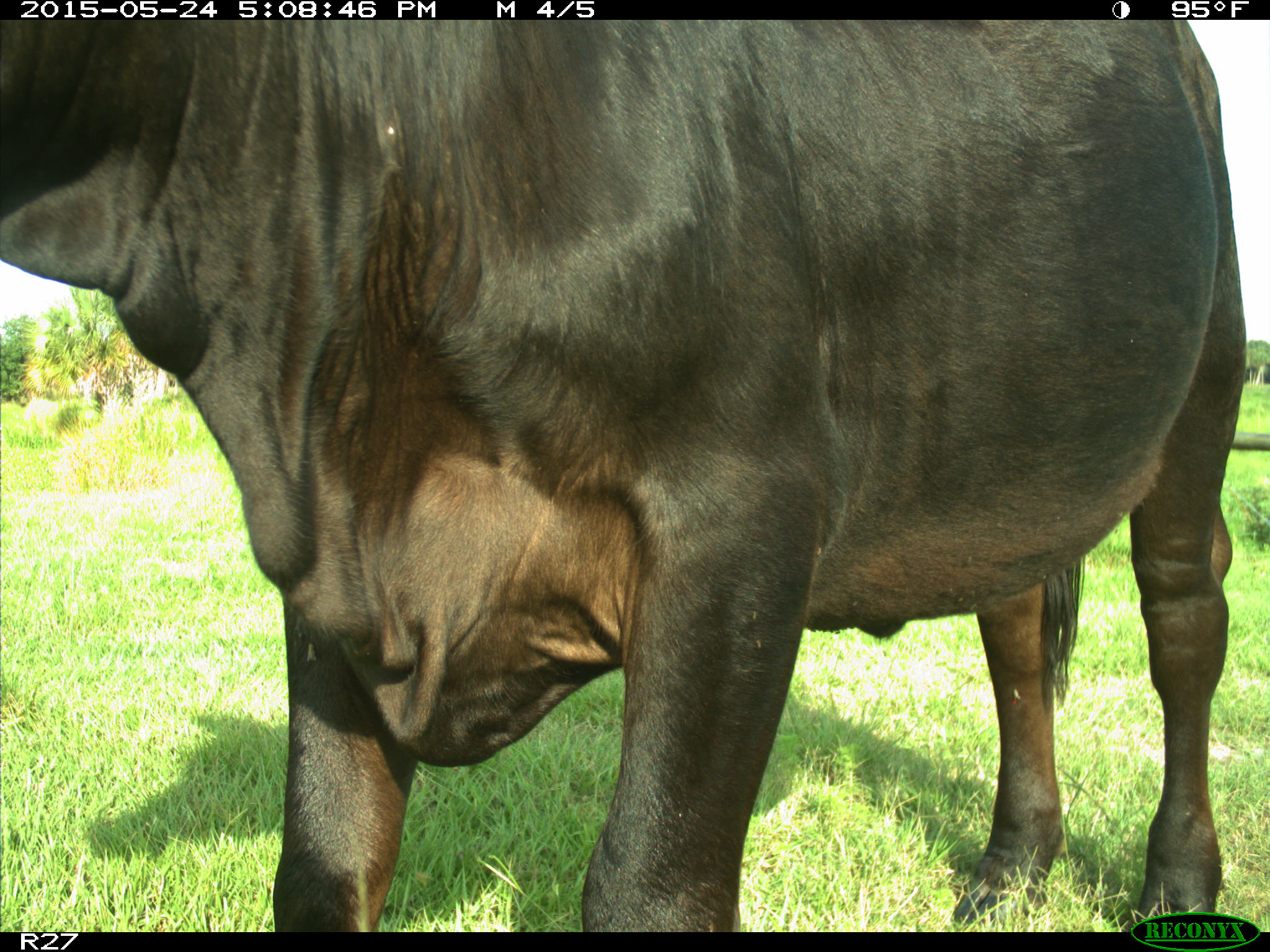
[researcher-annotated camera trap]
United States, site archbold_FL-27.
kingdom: Animalia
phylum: Chordata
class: Mammalia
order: Artiodactyla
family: Bovidae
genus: Bos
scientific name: Bos taurus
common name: domestic cow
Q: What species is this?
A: Bos taurus (domestic cow).